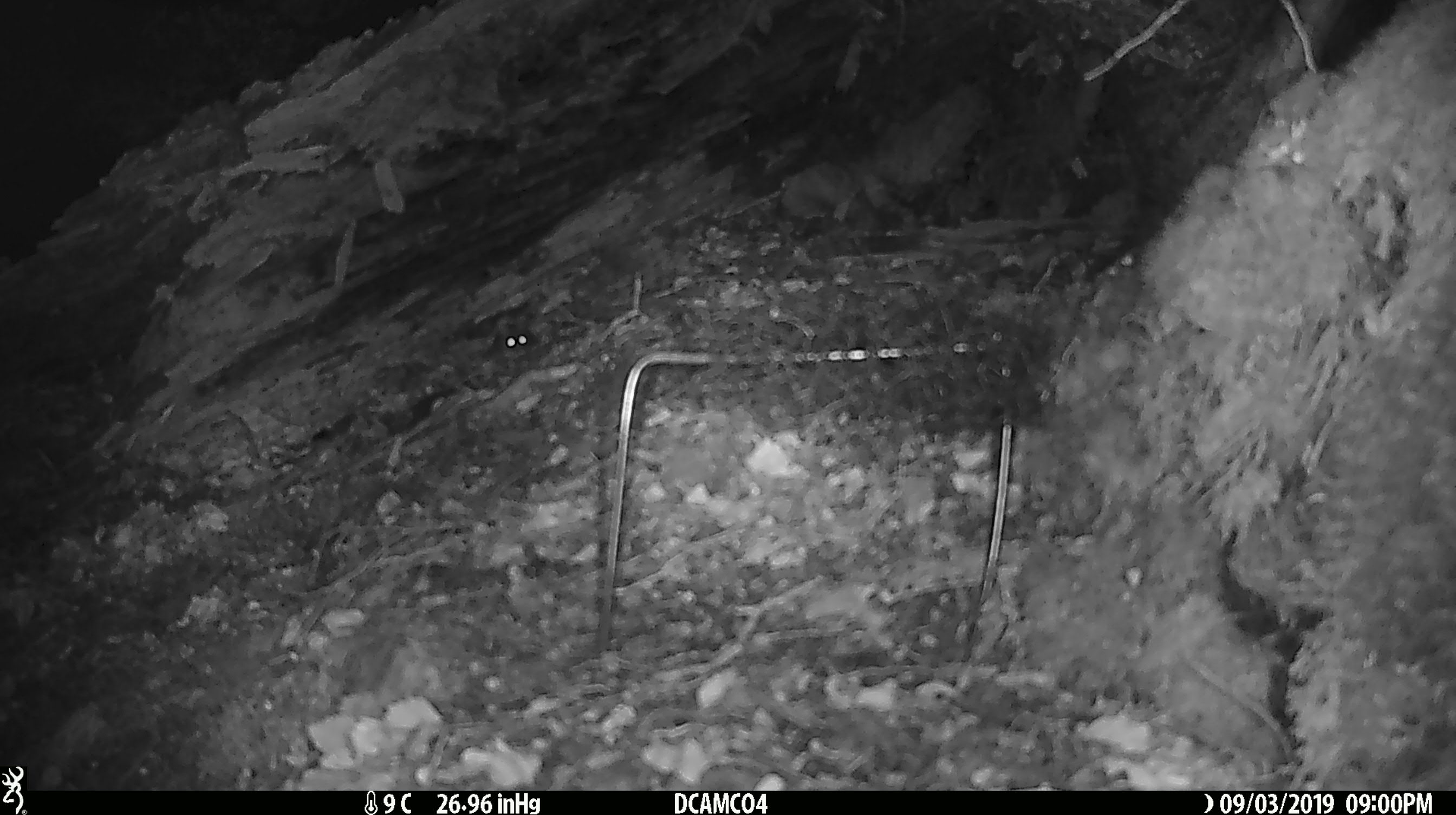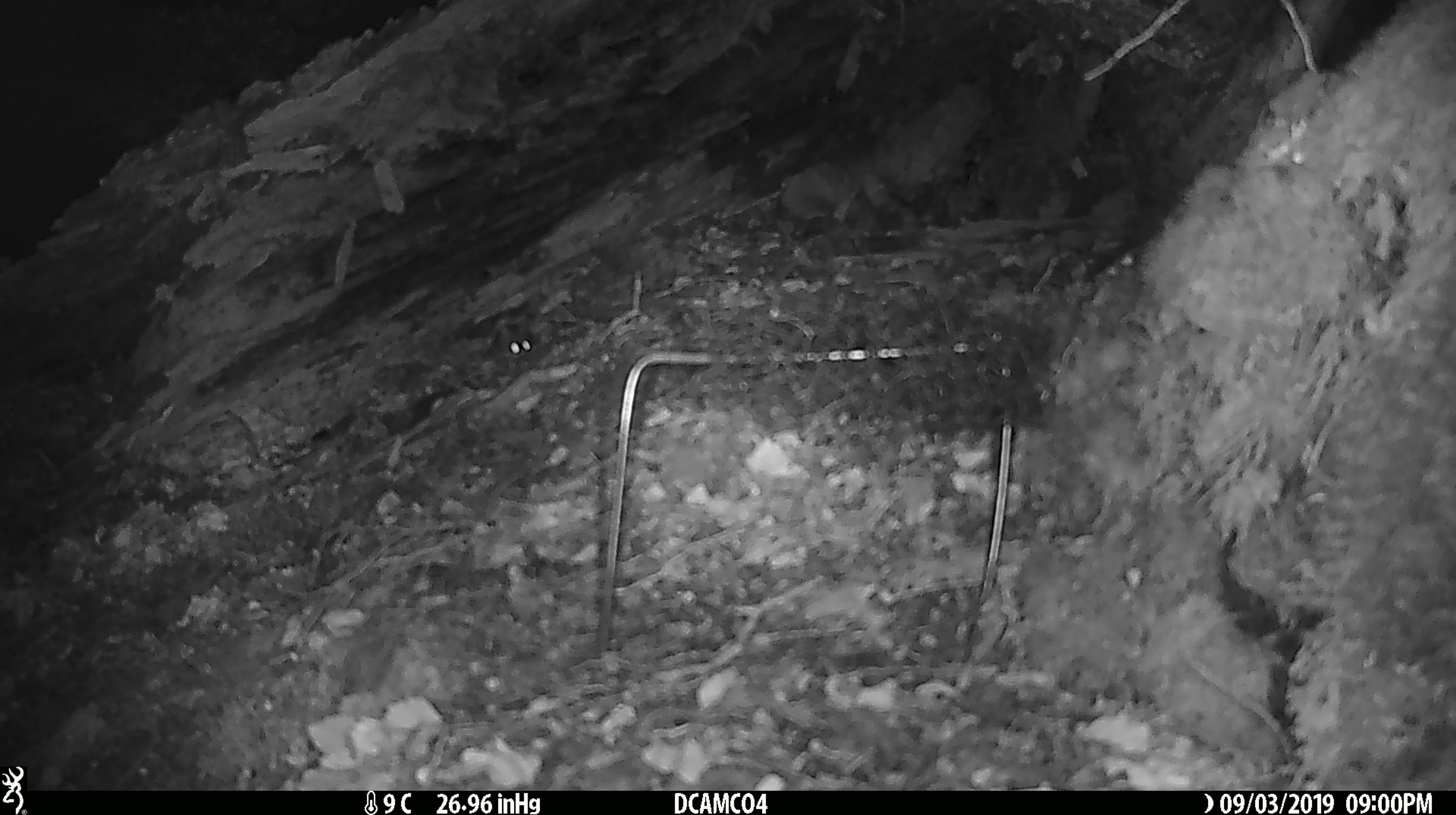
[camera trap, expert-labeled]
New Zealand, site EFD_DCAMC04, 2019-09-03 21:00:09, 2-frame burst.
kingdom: Animalia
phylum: Chordata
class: Mammalia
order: Rodentia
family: Muridae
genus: Mus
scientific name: Mus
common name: mouse